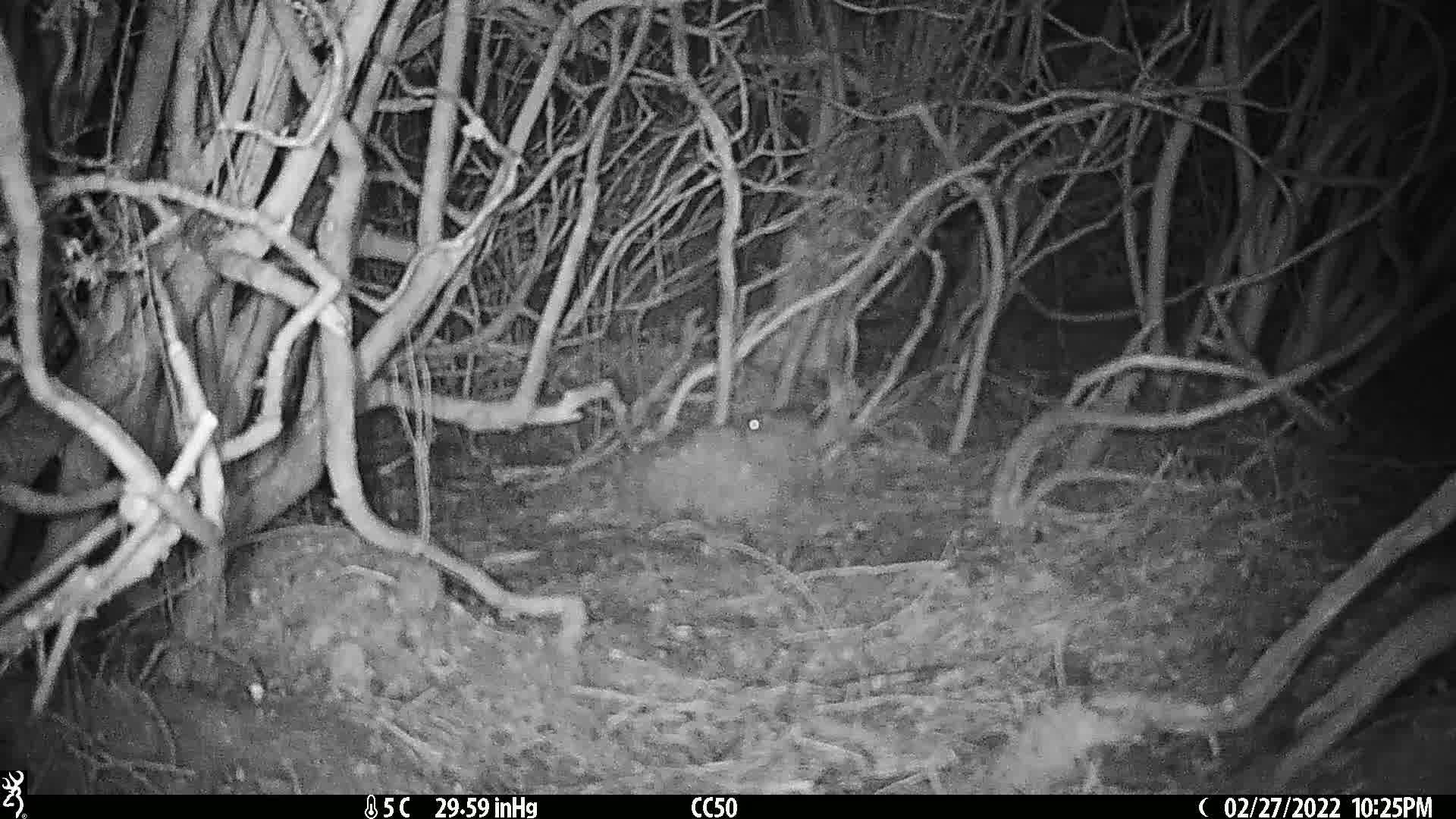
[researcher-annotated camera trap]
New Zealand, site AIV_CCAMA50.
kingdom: Animalia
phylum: Chordata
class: Mammalia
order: Rodentia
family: Muridae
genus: Mus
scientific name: Mus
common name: mouse